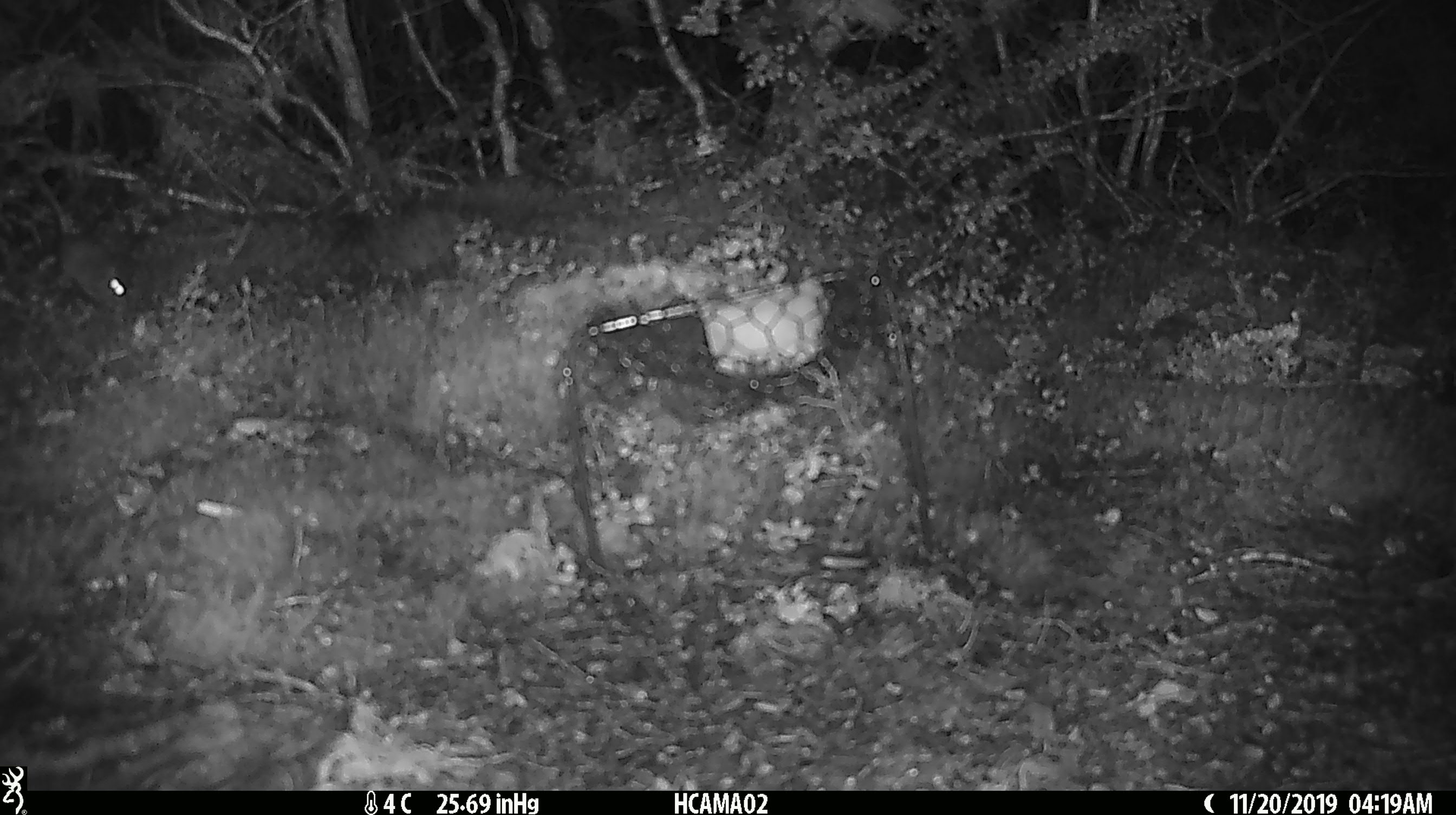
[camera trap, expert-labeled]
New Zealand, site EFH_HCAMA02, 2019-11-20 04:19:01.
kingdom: Animalia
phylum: Chordata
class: Mammalia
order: Rodentia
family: Muridae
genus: Mus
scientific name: Mus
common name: mouse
Mouse (Mus).